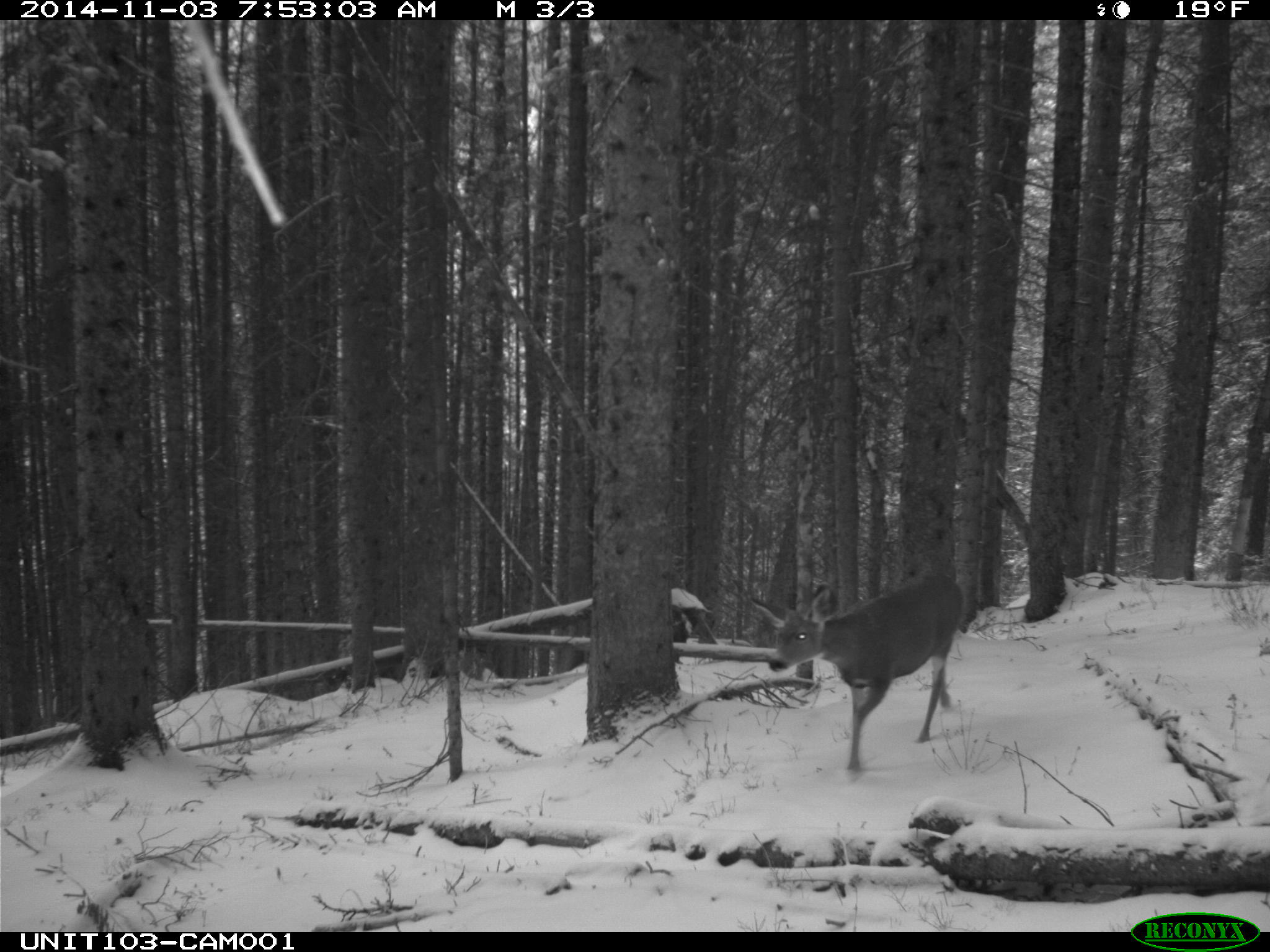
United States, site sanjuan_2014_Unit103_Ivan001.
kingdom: Animalia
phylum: Chordata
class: Mammalia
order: Artiodactyla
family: Cervidae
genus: Odocoileus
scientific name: Odocoileus hemionus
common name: mule deer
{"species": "Odocoileus hemionus (mule deer)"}